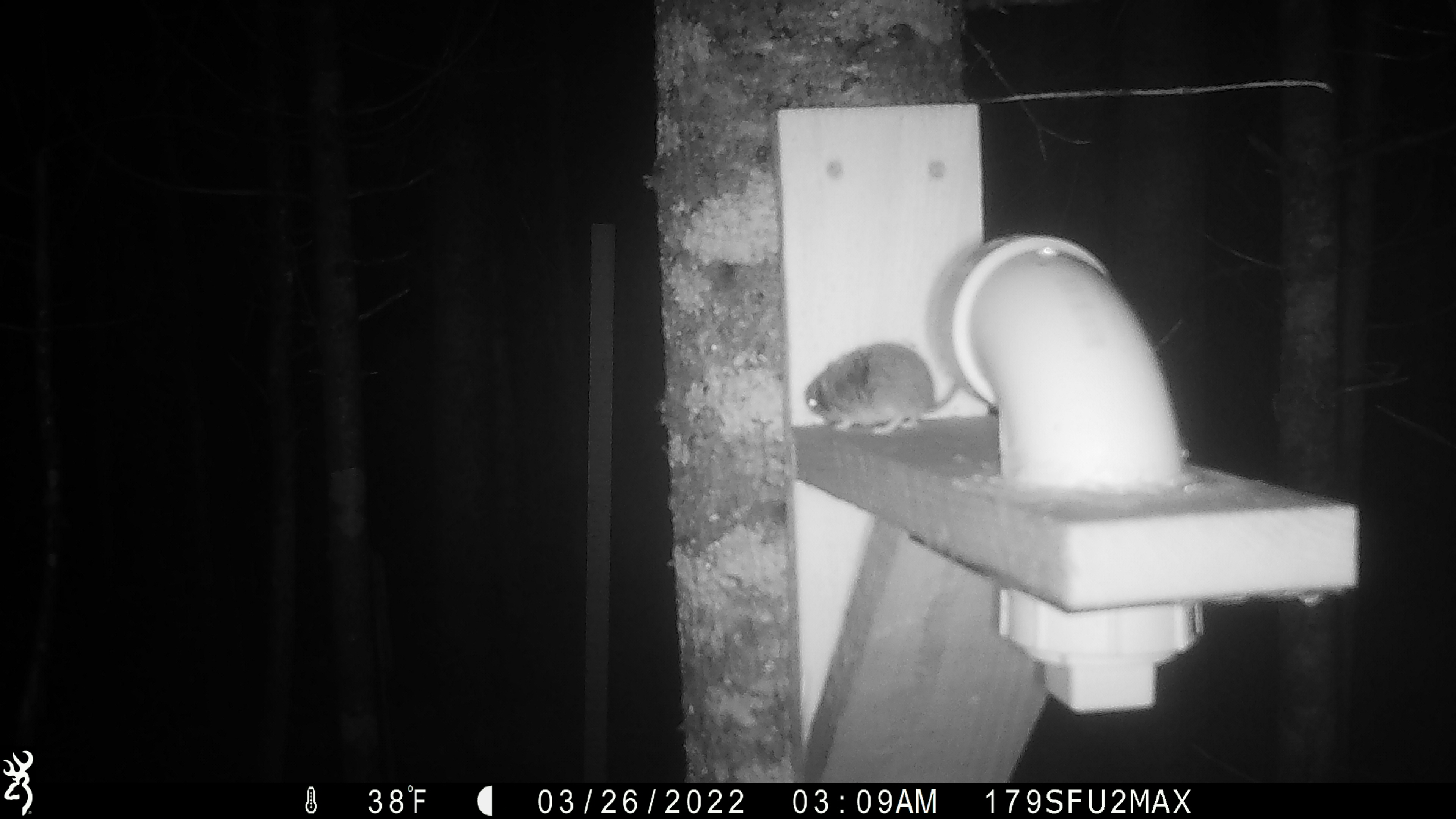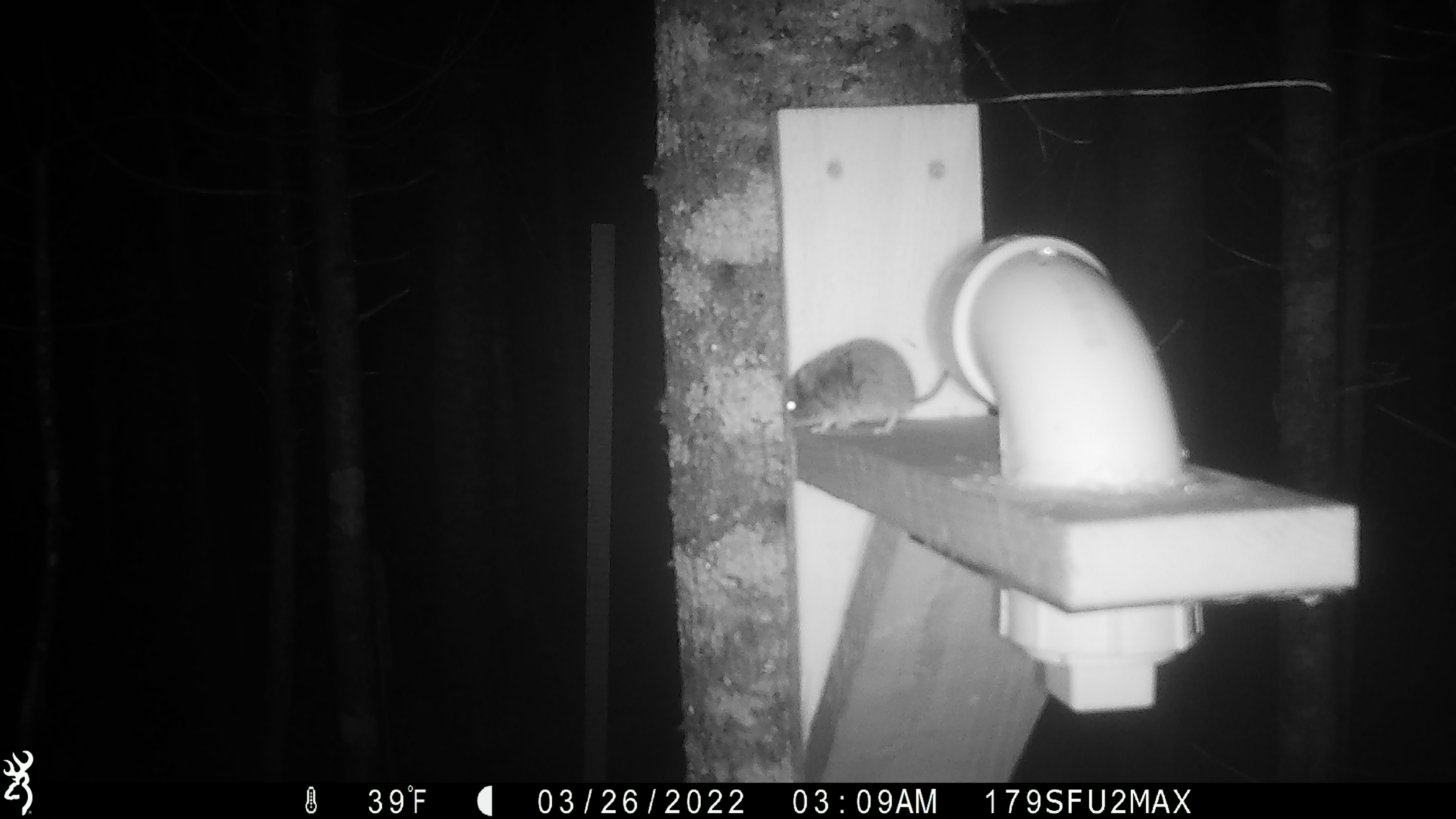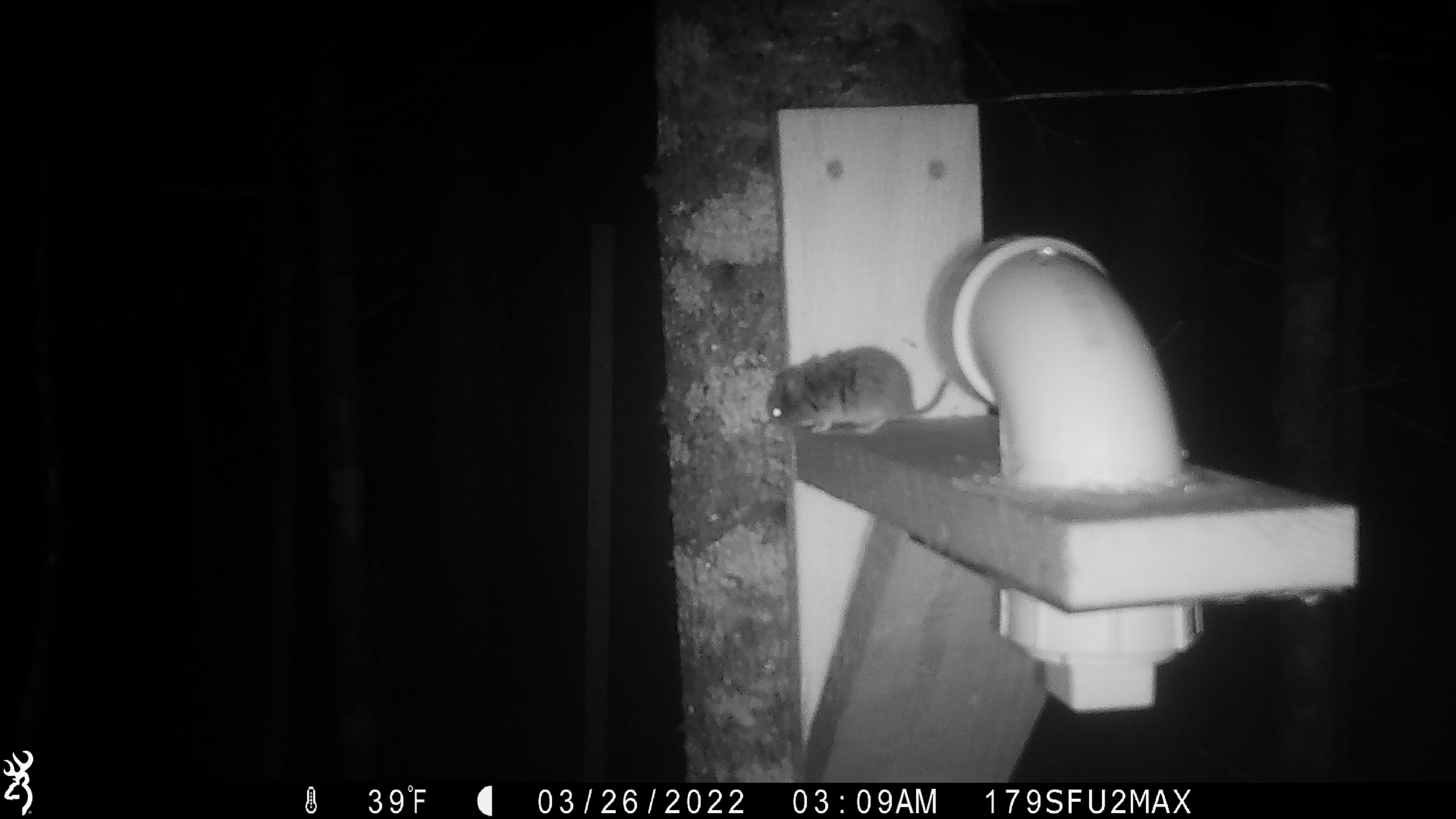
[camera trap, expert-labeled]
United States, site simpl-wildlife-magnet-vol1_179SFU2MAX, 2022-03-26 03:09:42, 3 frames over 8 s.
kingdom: Animalia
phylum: Chordata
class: Mammalia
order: Rodentia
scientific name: Rodentia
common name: mouse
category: mouse sp.